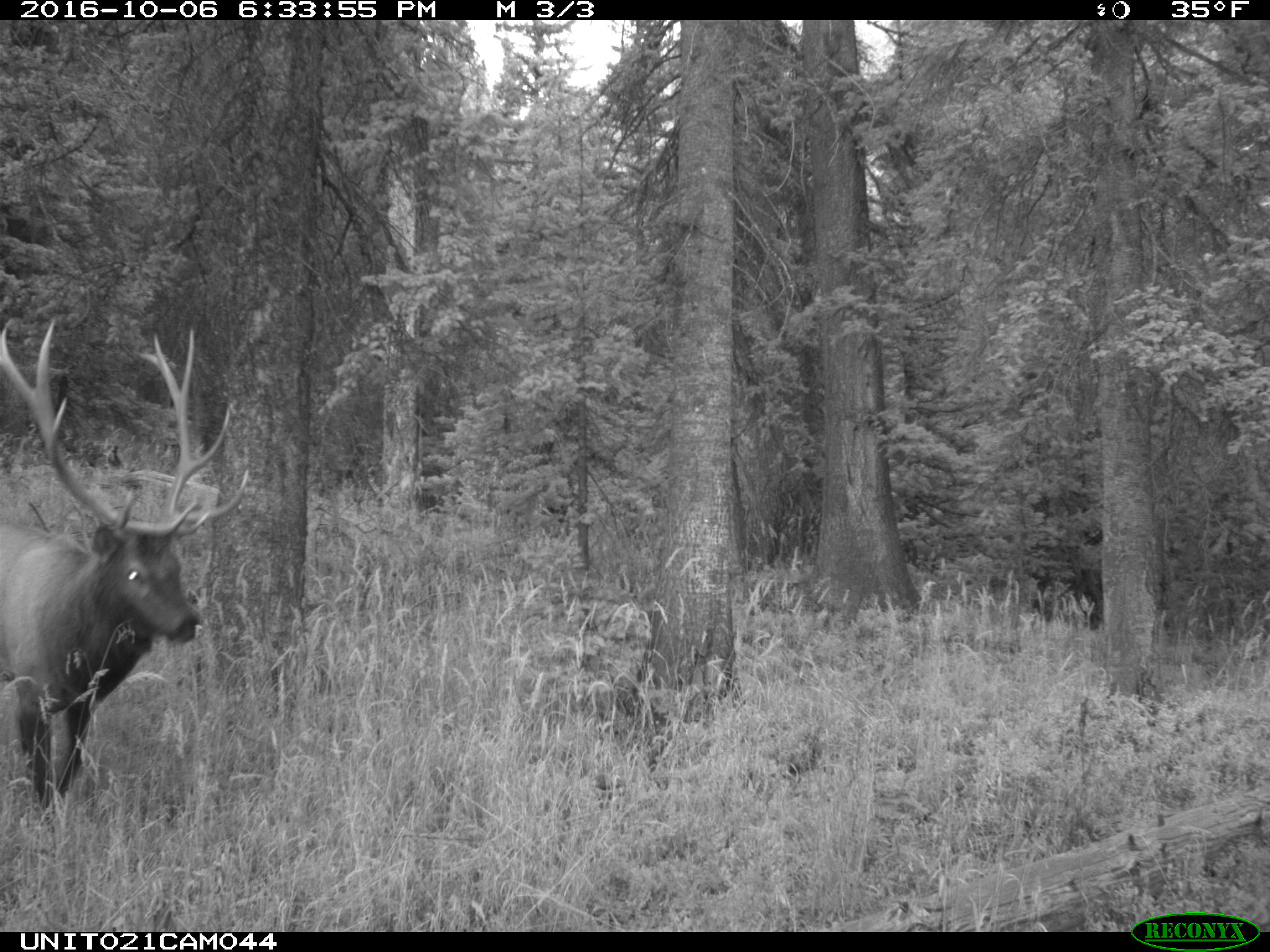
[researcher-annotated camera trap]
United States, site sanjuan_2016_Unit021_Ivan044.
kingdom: Animalia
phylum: Chordata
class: Mammalia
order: Artiodactyla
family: Cervidae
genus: Cervus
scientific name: Cervus elaphus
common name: red deer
Cervus elaphus (red deer).